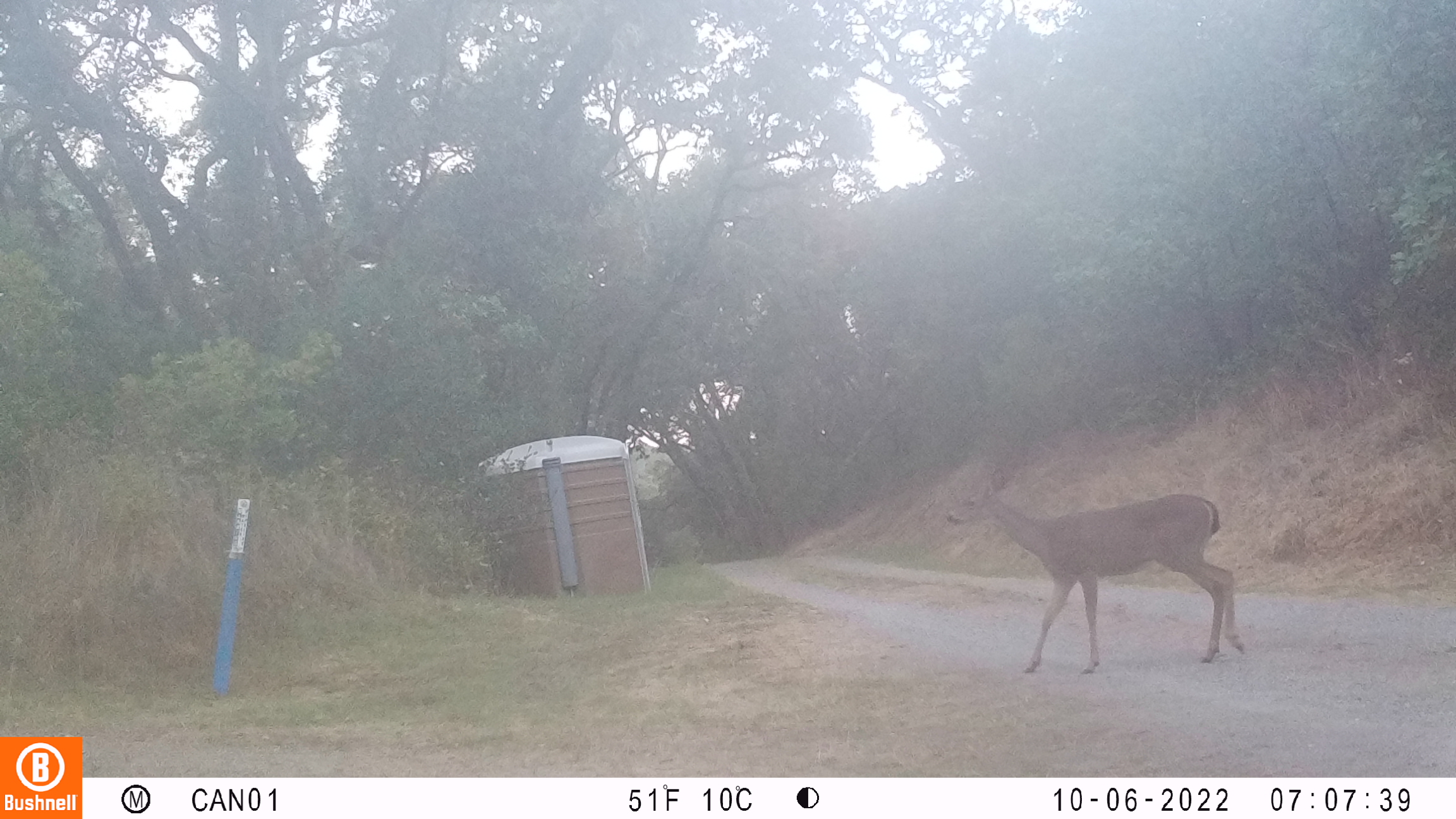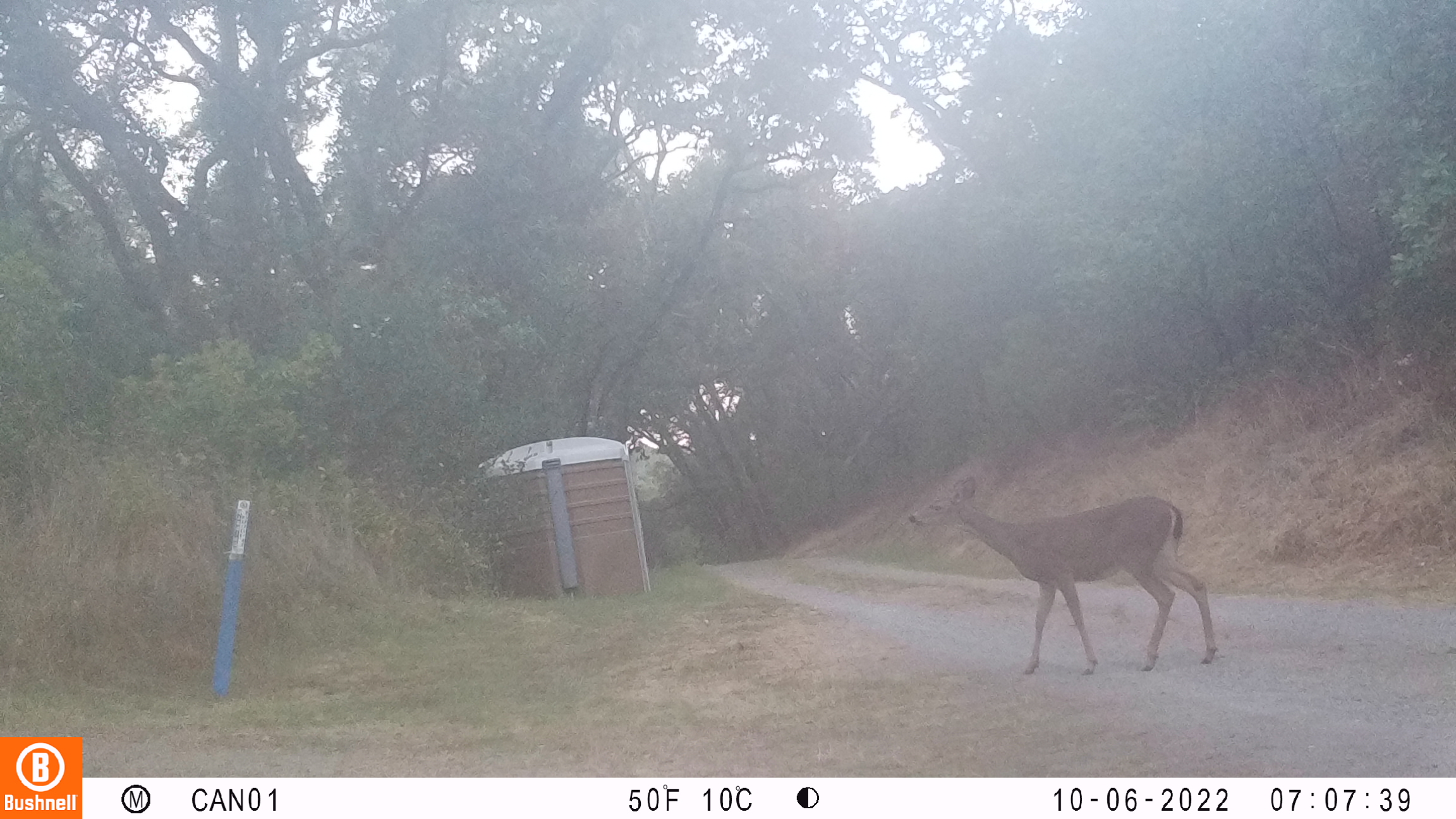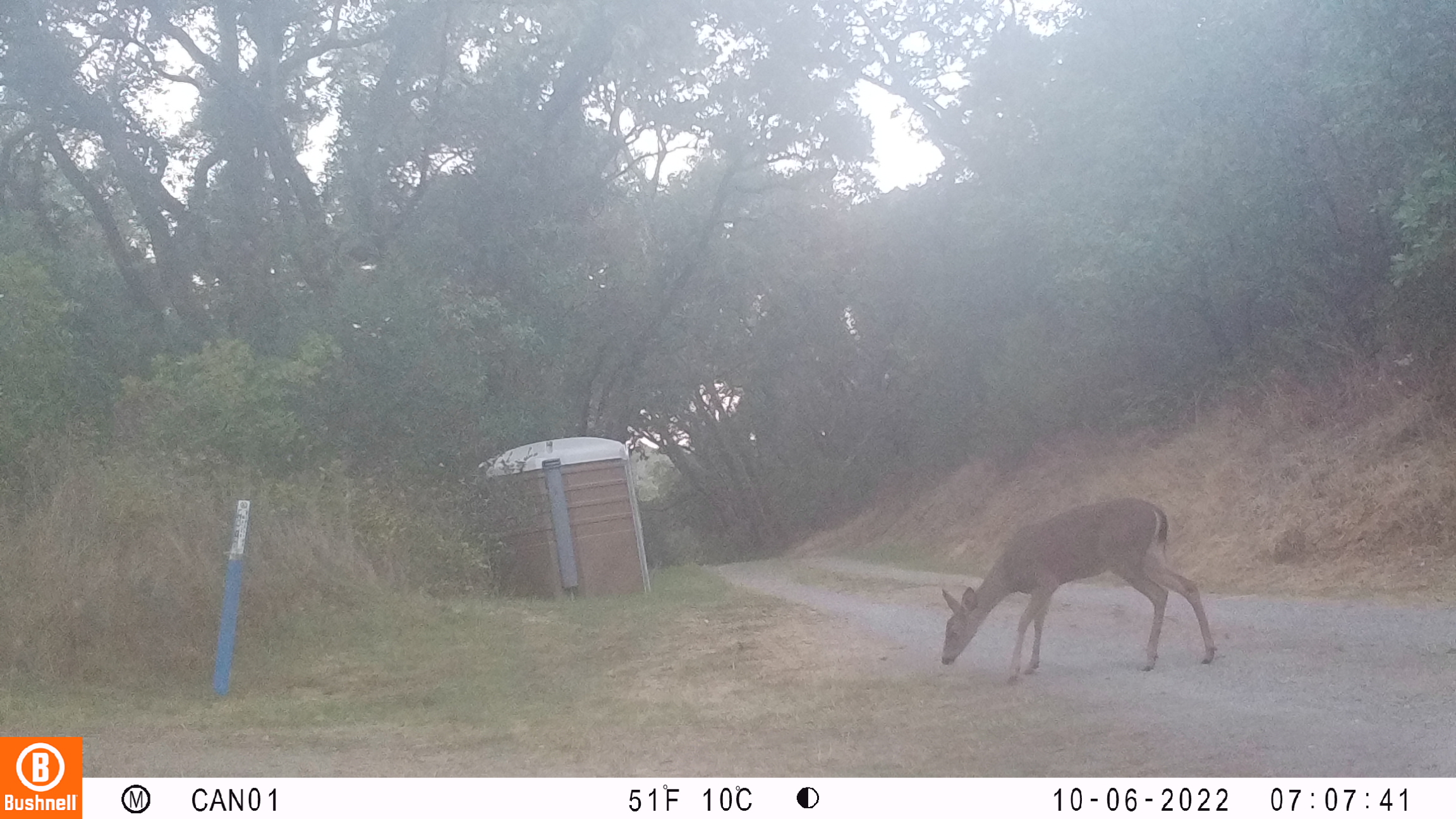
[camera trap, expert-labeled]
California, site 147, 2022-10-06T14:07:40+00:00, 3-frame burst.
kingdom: Animalia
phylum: Chordata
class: Mammalia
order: Artiodactyla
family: Cervidae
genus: Odocoileus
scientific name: Odocoileus hemionus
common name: mule deer